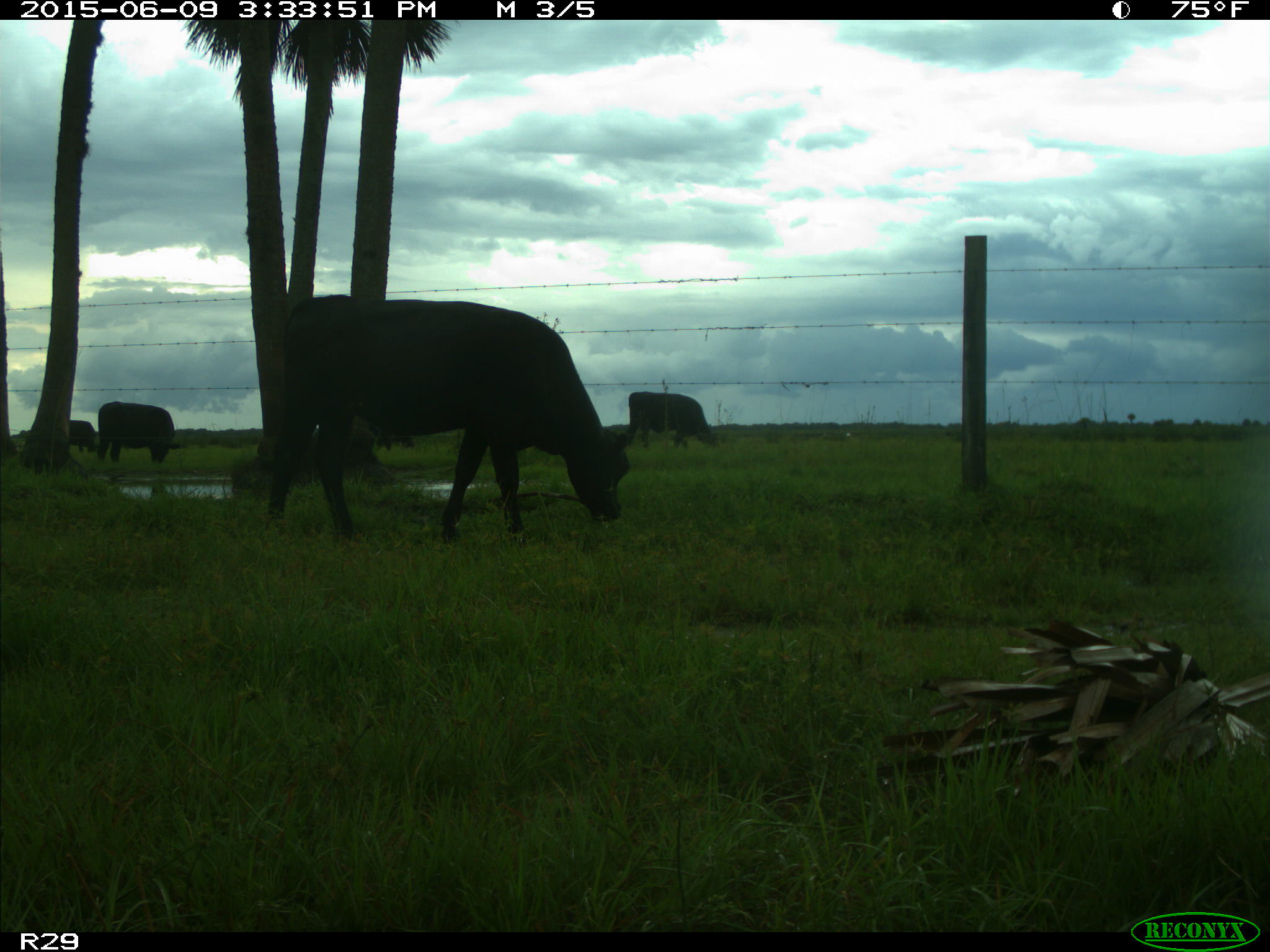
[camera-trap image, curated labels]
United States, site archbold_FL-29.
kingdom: Animalia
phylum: Chordata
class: Mammalia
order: Artiodactyla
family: Bovidae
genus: Bos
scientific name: Bos taurus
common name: domestic cow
Bos taurus (domestic cow).